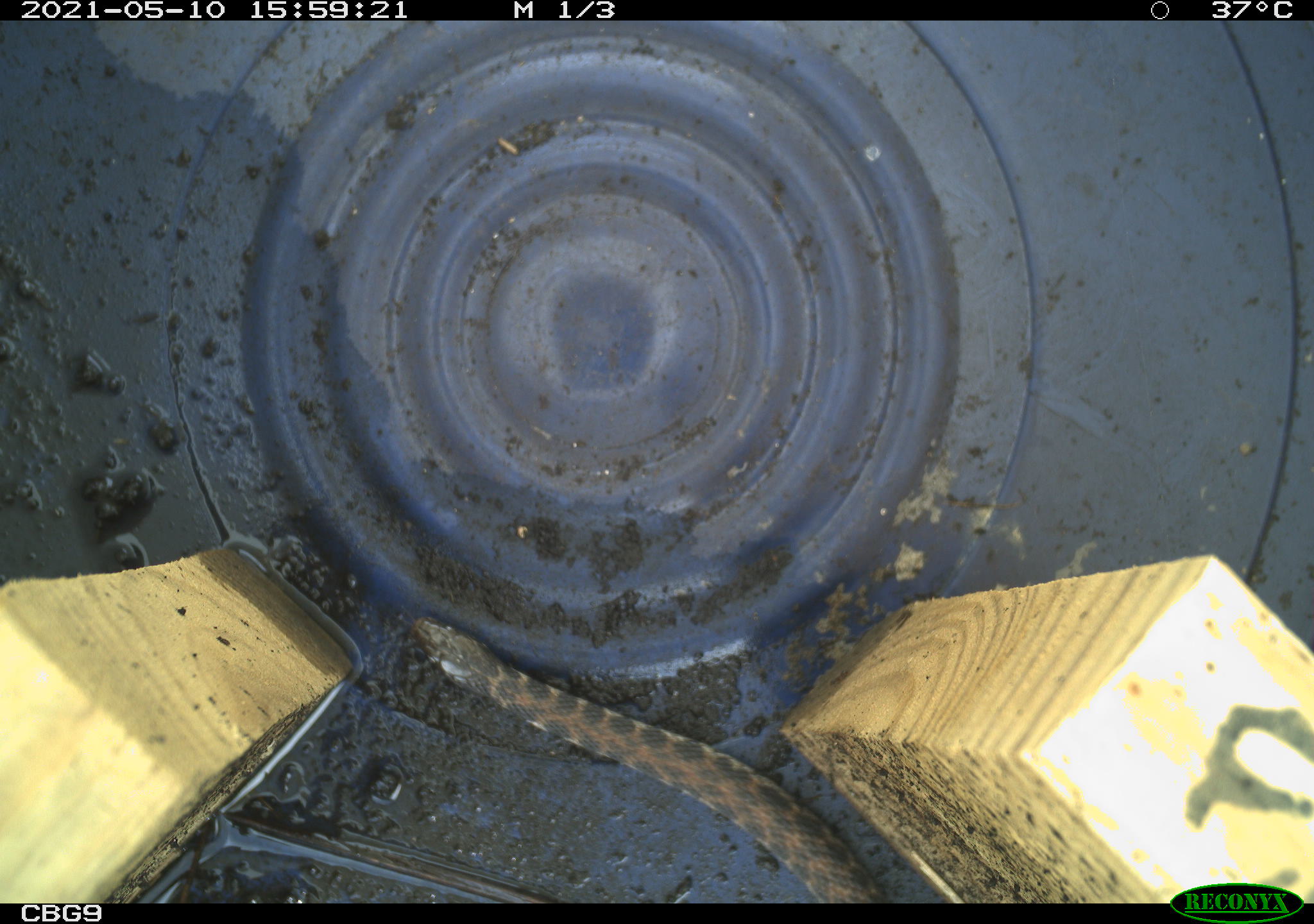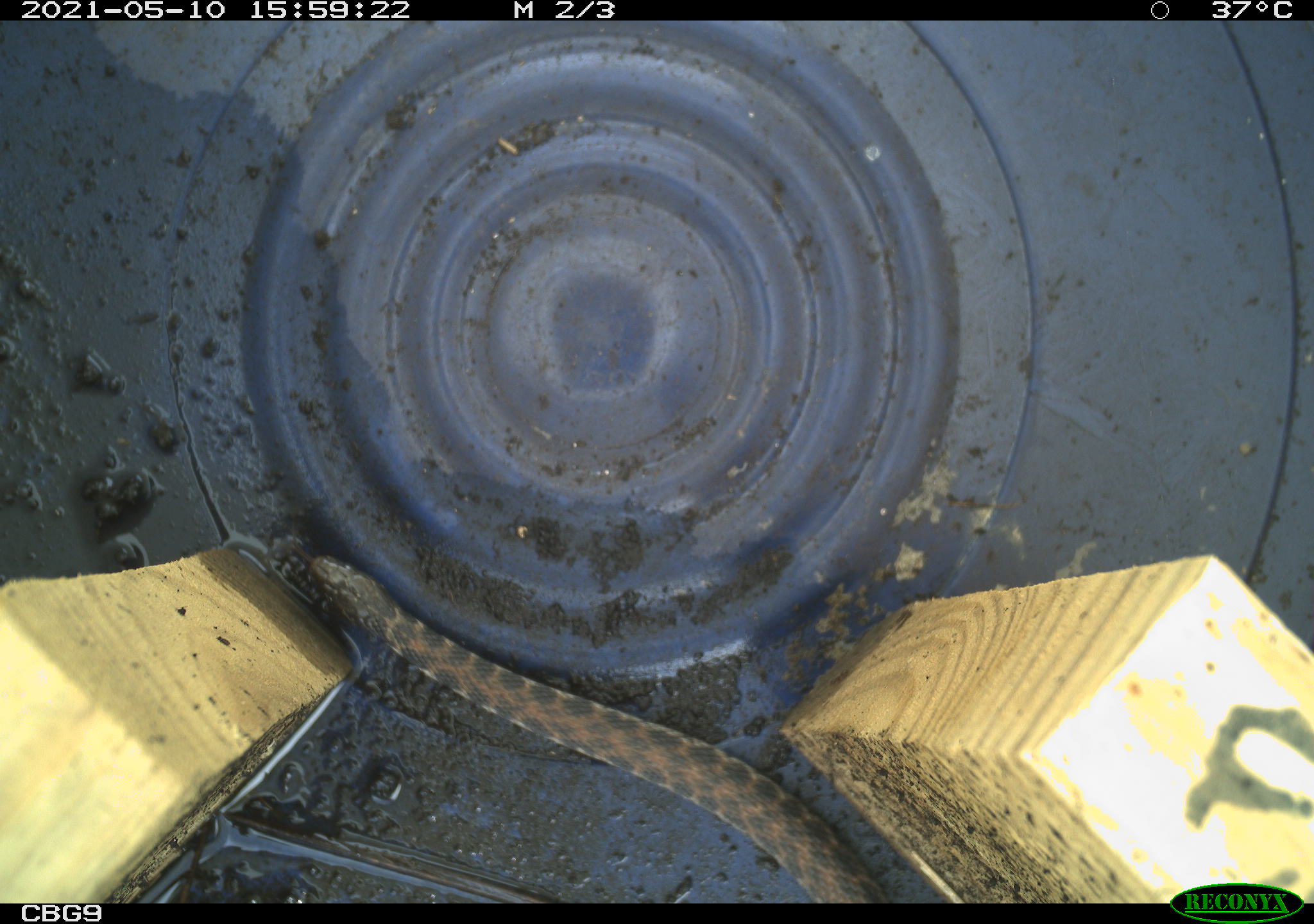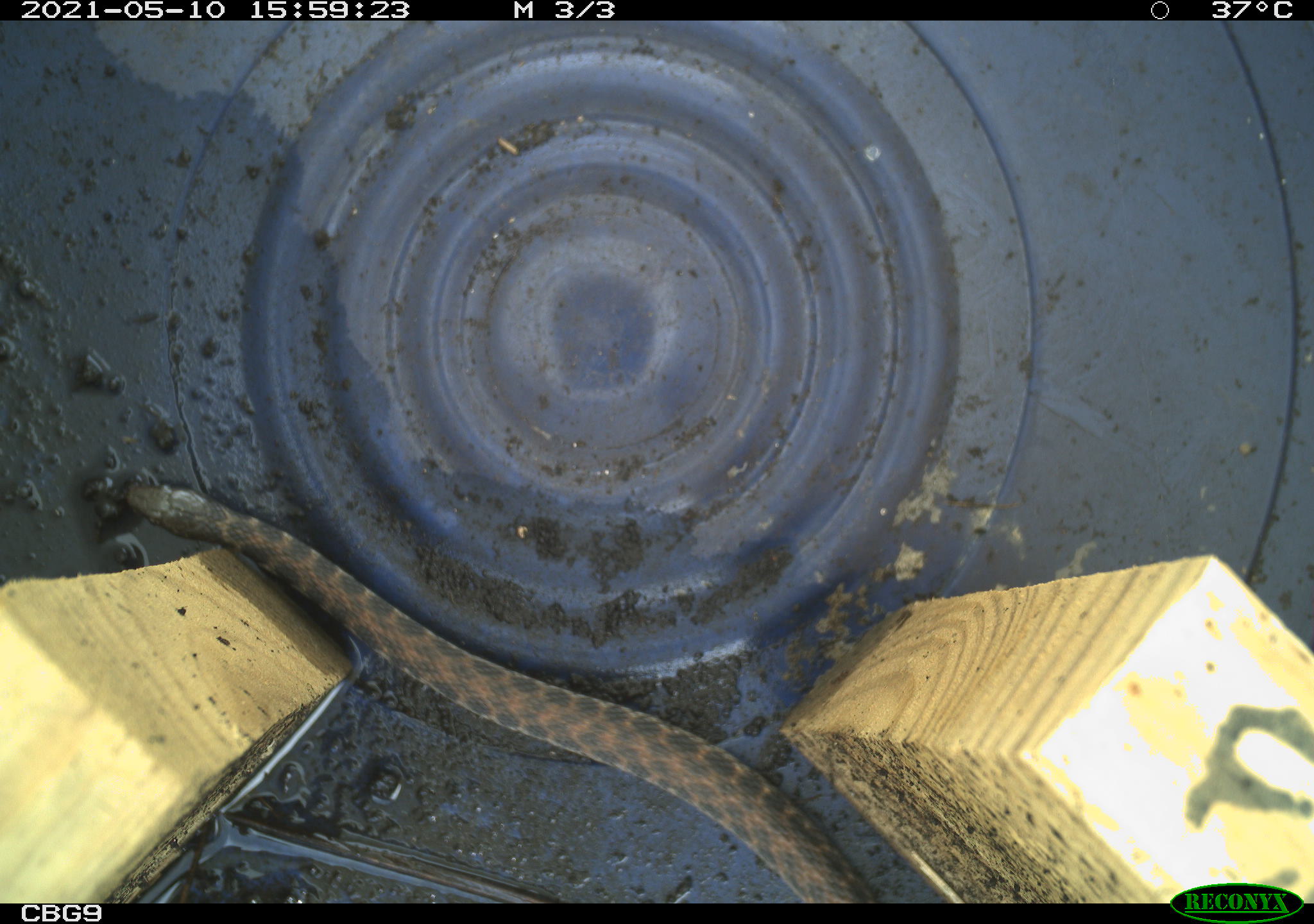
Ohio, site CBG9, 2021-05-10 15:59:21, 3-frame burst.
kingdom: Animalia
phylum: Chordata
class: Reptilia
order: Squamata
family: Colubridae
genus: Clonophis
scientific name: Clonophis kirtlandii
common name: kirtland's snake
Kirtland's snake (Clonophis kirtlandii).